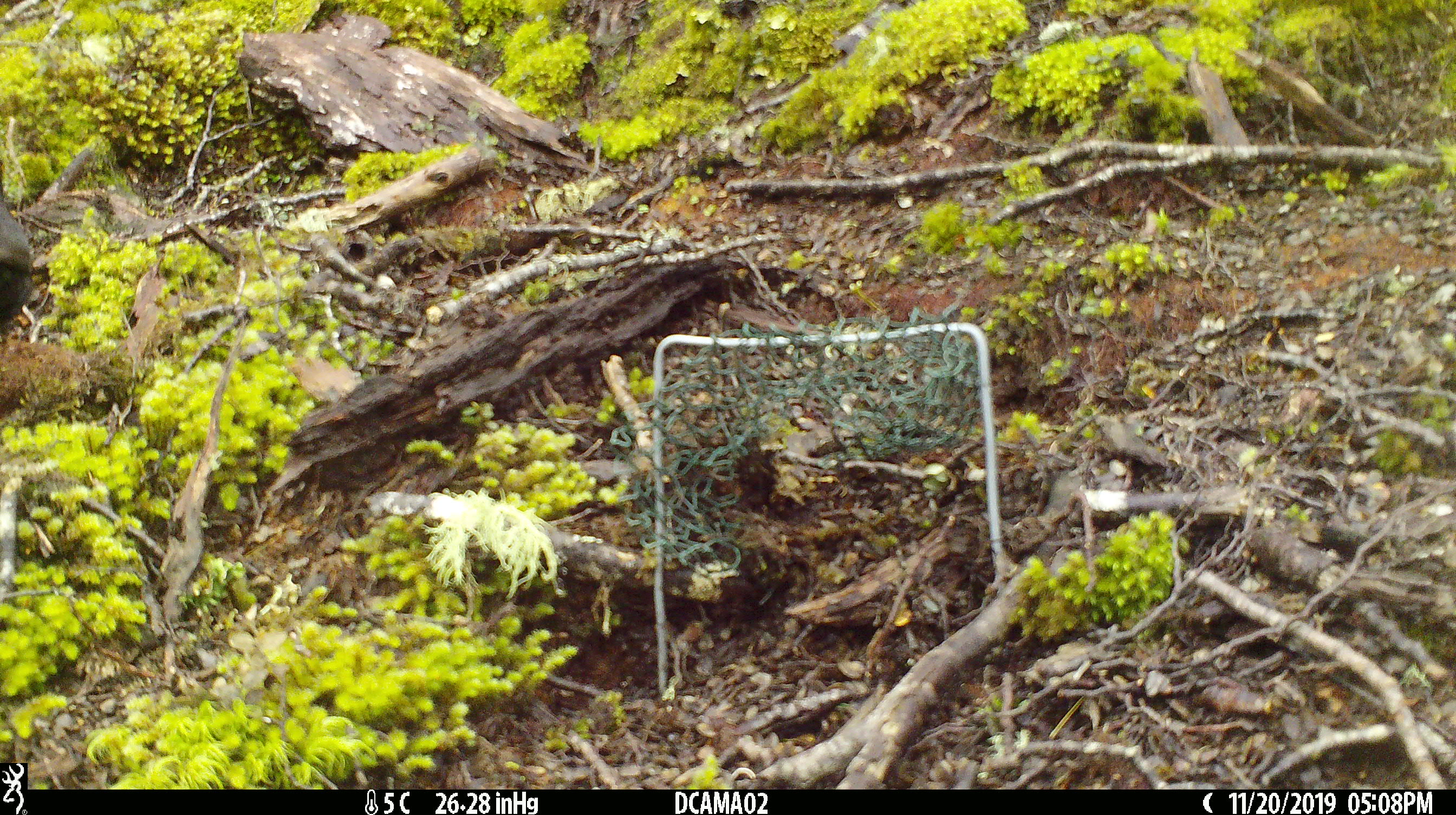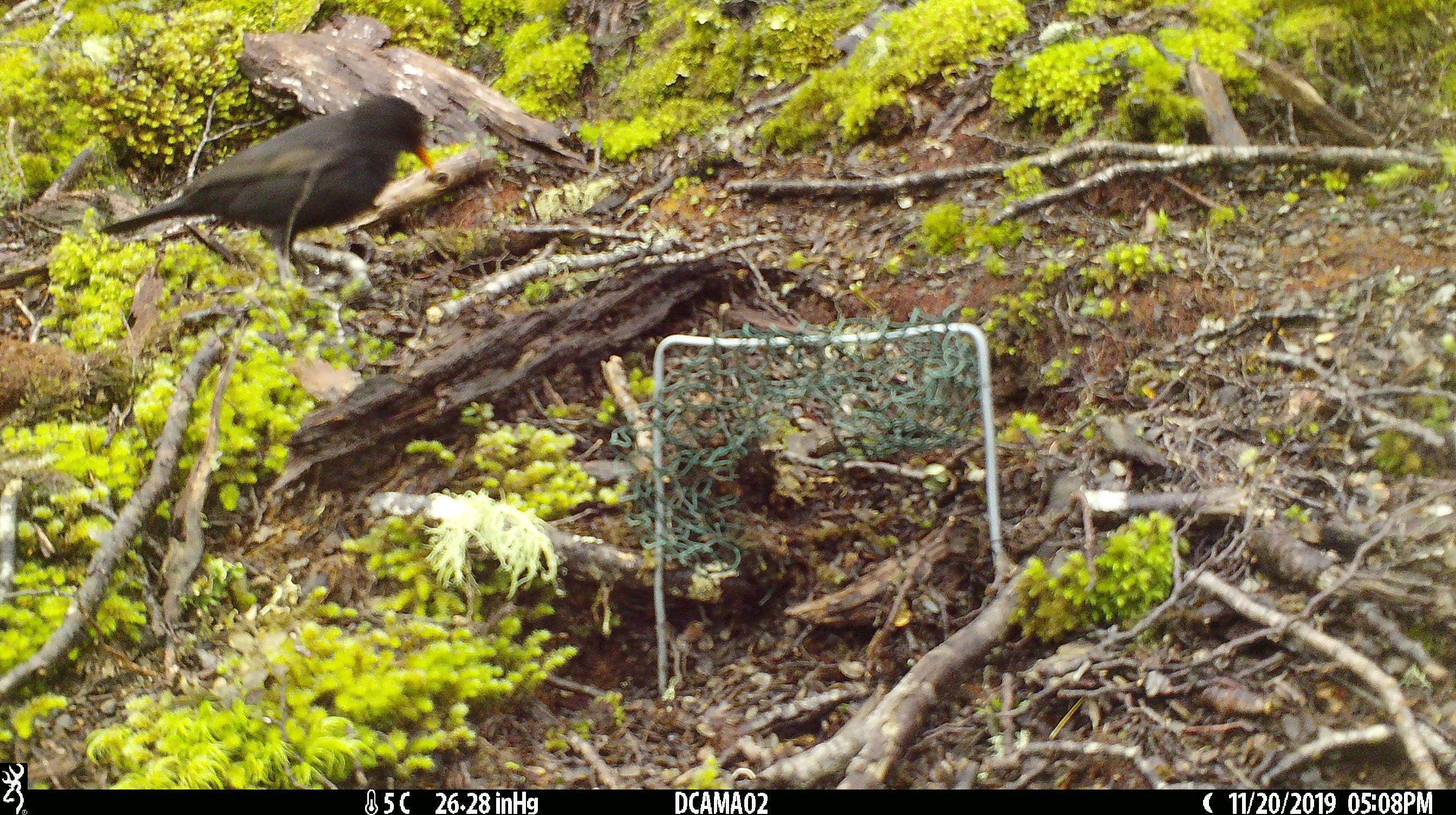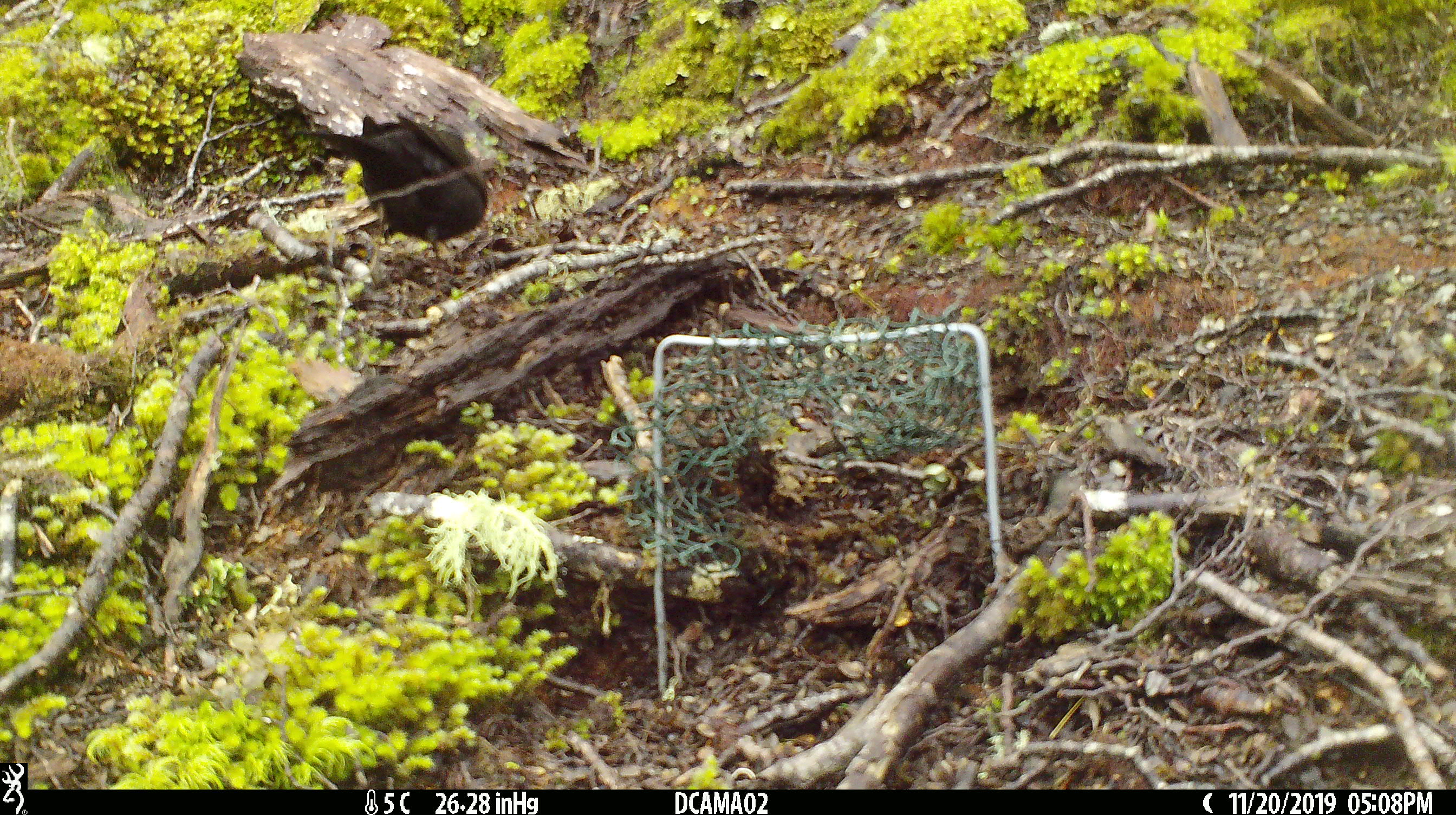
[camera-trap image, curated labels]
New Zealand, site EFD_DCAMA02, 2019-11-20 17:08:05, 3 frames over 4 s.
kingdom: Animalia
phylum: Chordata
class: Aves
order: Passeriformes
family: Turdidae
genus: Turdus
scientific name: Turdus merula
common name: eurasian blackbird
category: blackbird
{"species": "blackbird (eurasian blackbird) (Turdus merula)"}